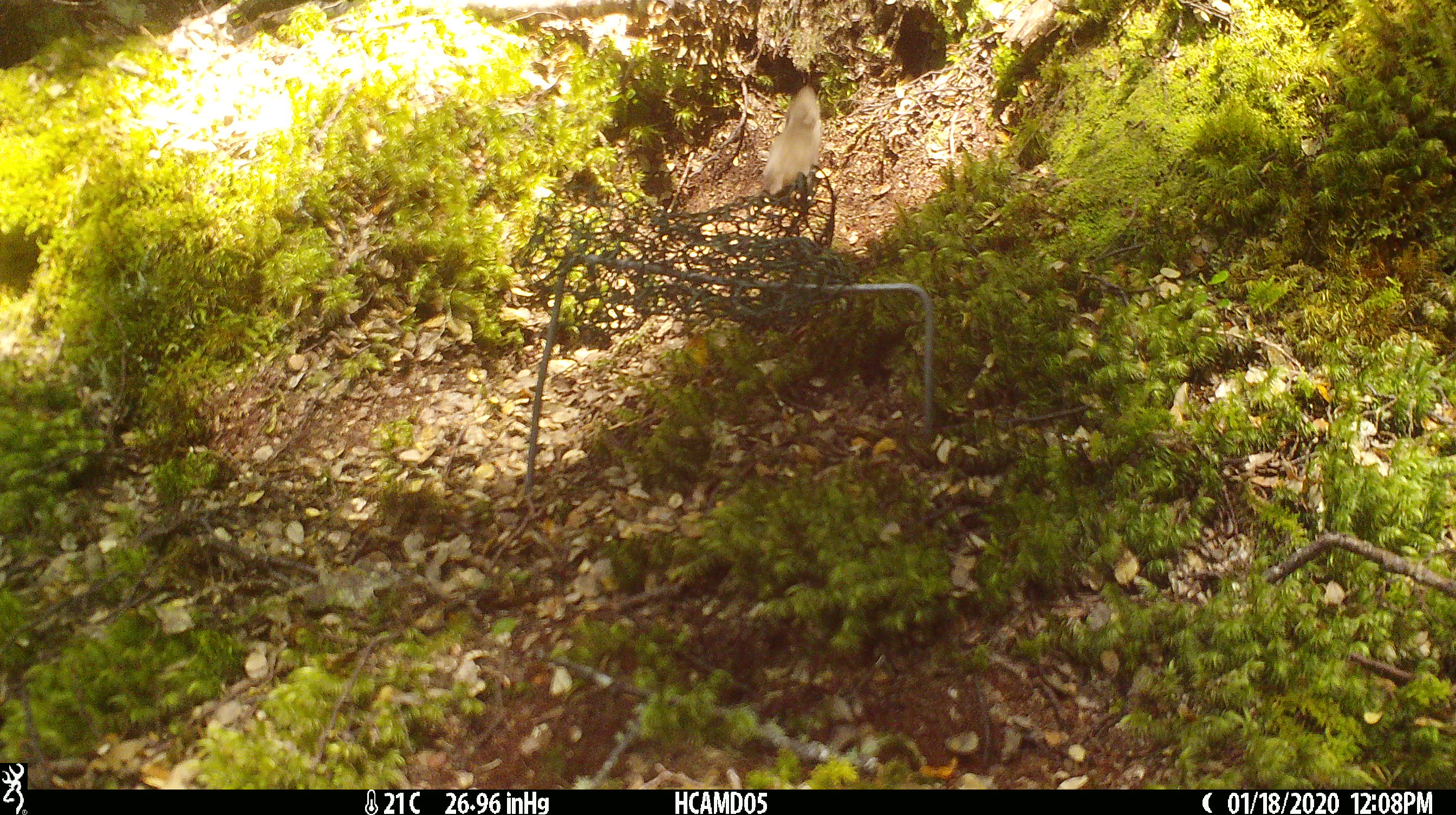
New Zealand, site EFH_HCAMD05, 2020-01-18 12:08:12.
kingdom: Animalia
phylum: Chordata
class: Mammalia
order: Rodentia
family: Muridae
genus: Mus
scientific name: Mus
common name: mouse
Mouse (Mus).